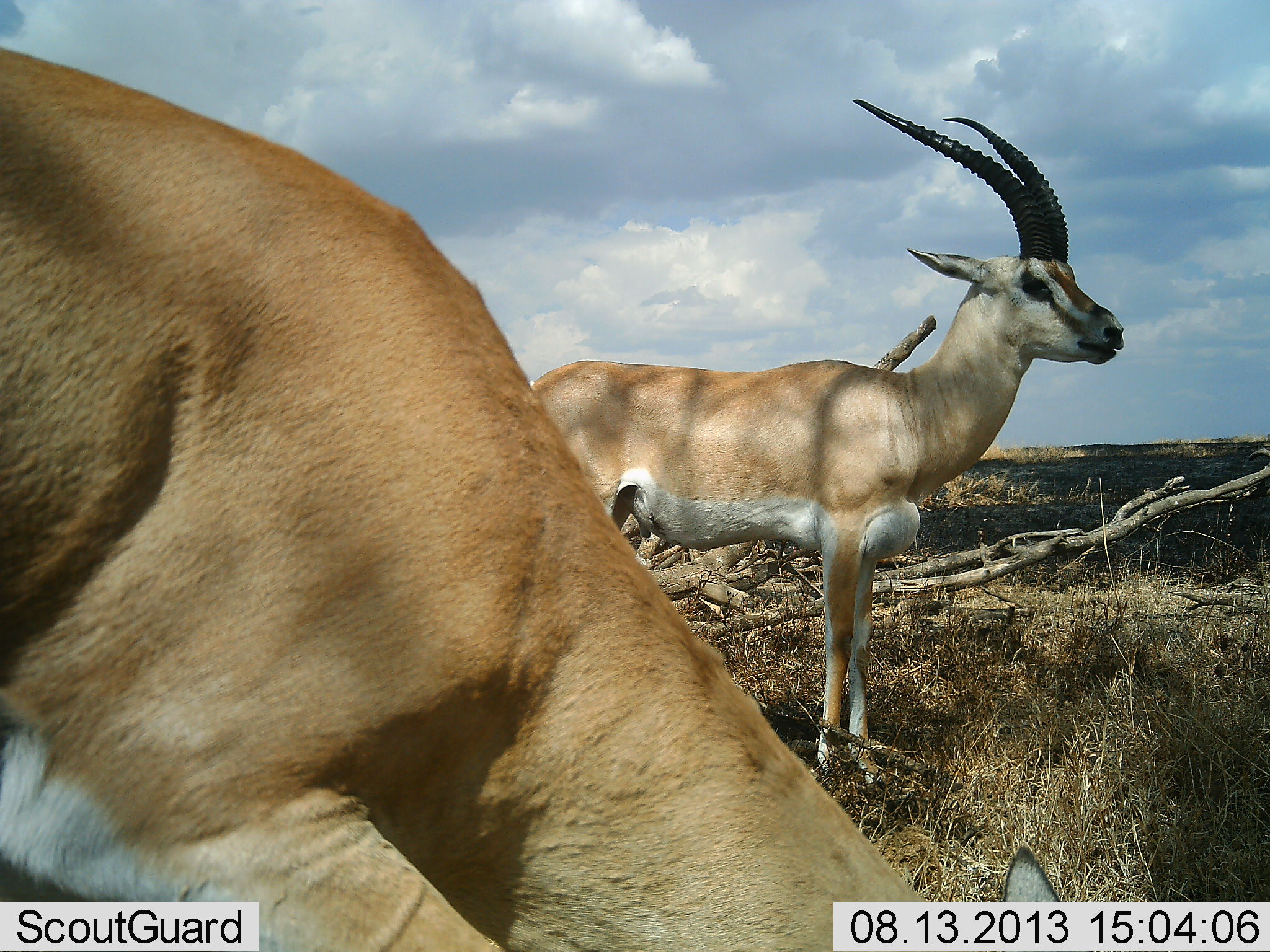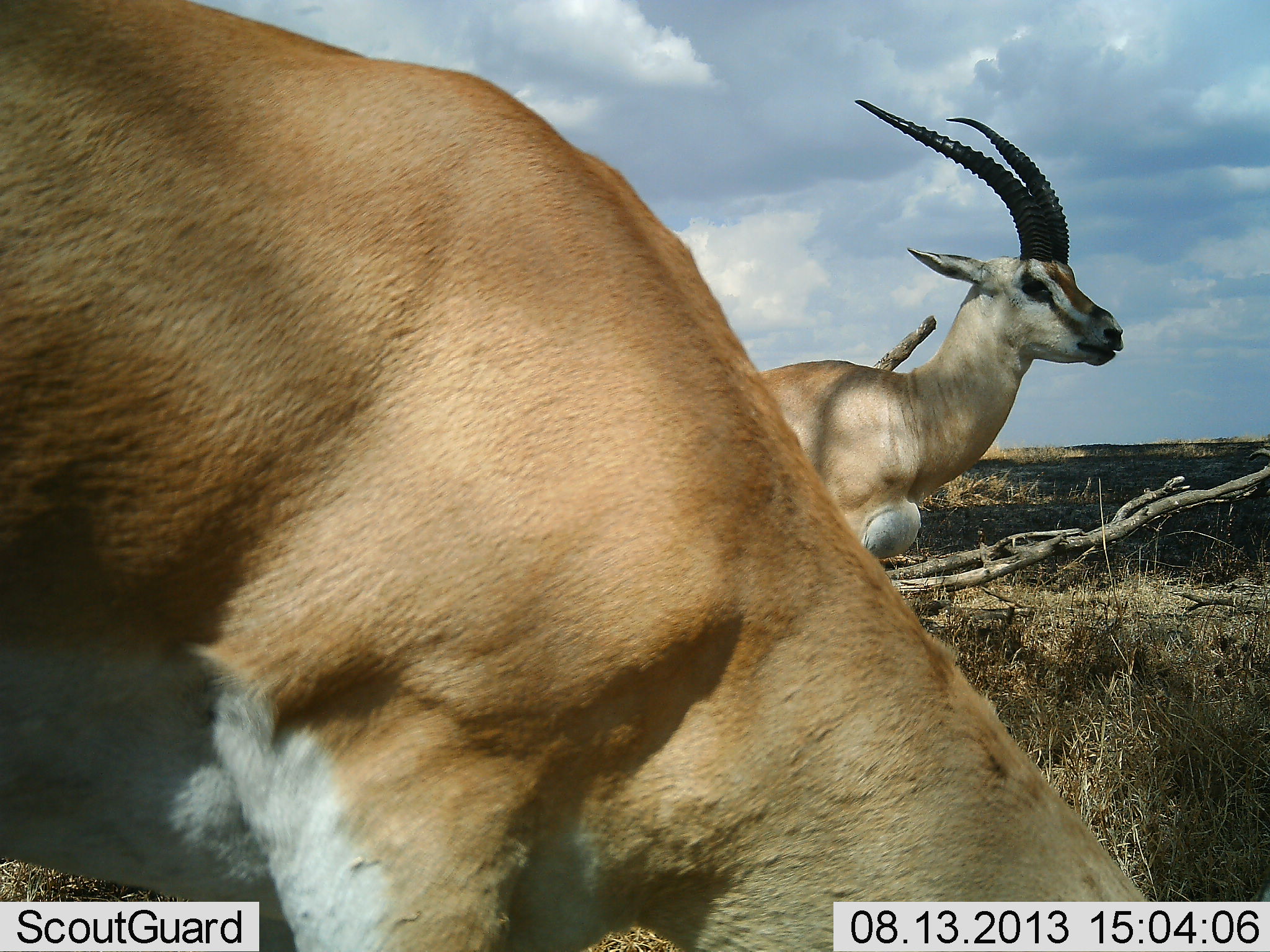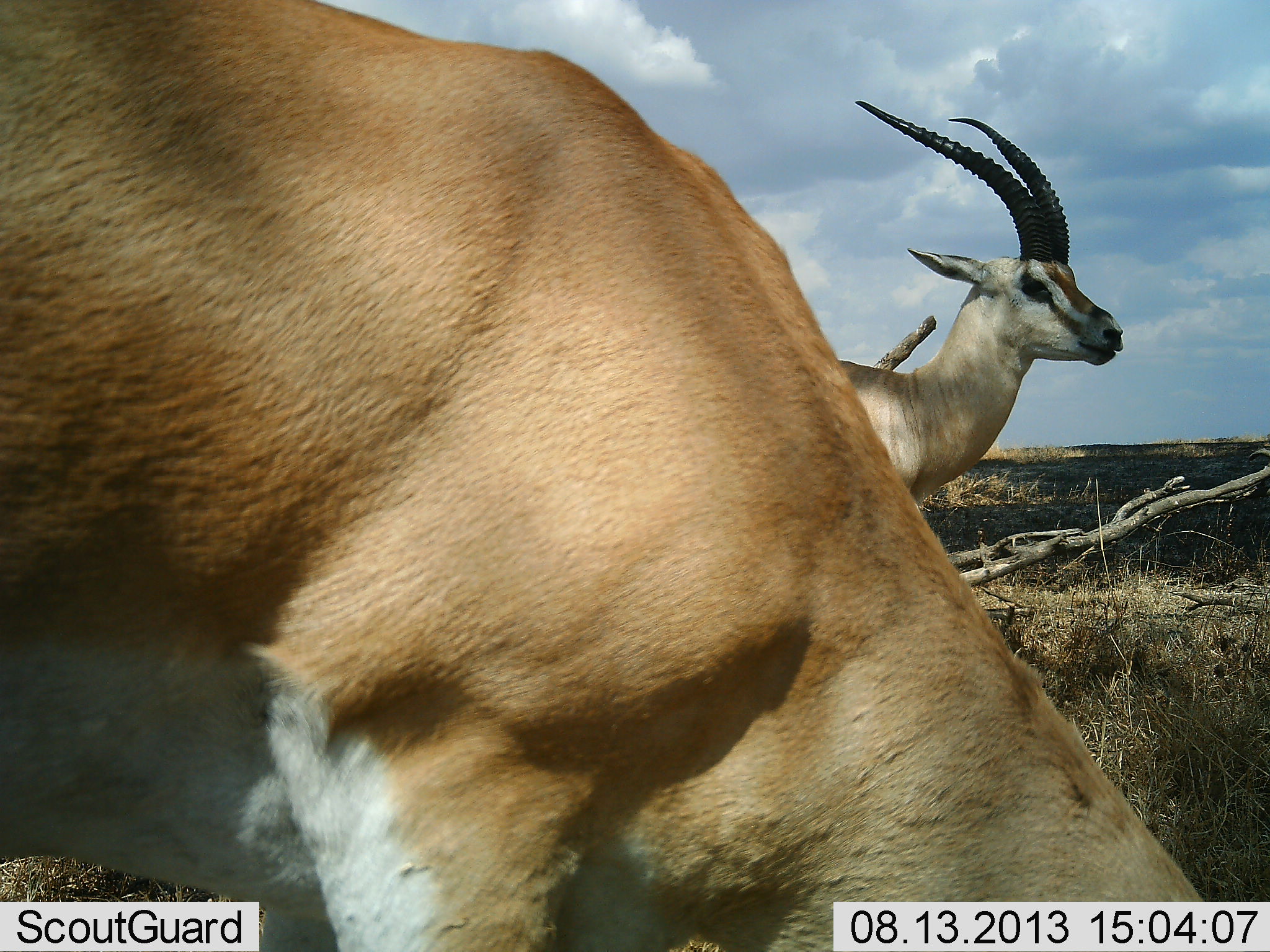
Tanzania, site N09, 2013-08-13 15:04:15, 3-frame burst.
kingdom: Animalia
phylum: Chordata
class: Mammalia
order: Artiodactyla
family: Bovidae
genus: Nanger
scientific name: Nanger granti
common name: grant's gazelle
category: gazellegrants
Gazellegrants (grant's gazelle) (Nanger granti), count 2. Behavior (volunteer vote fractions): standing 76%, resting 5%, moving 10%, interacting 0%. Young present (vote fraction): 0%. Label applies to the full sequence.